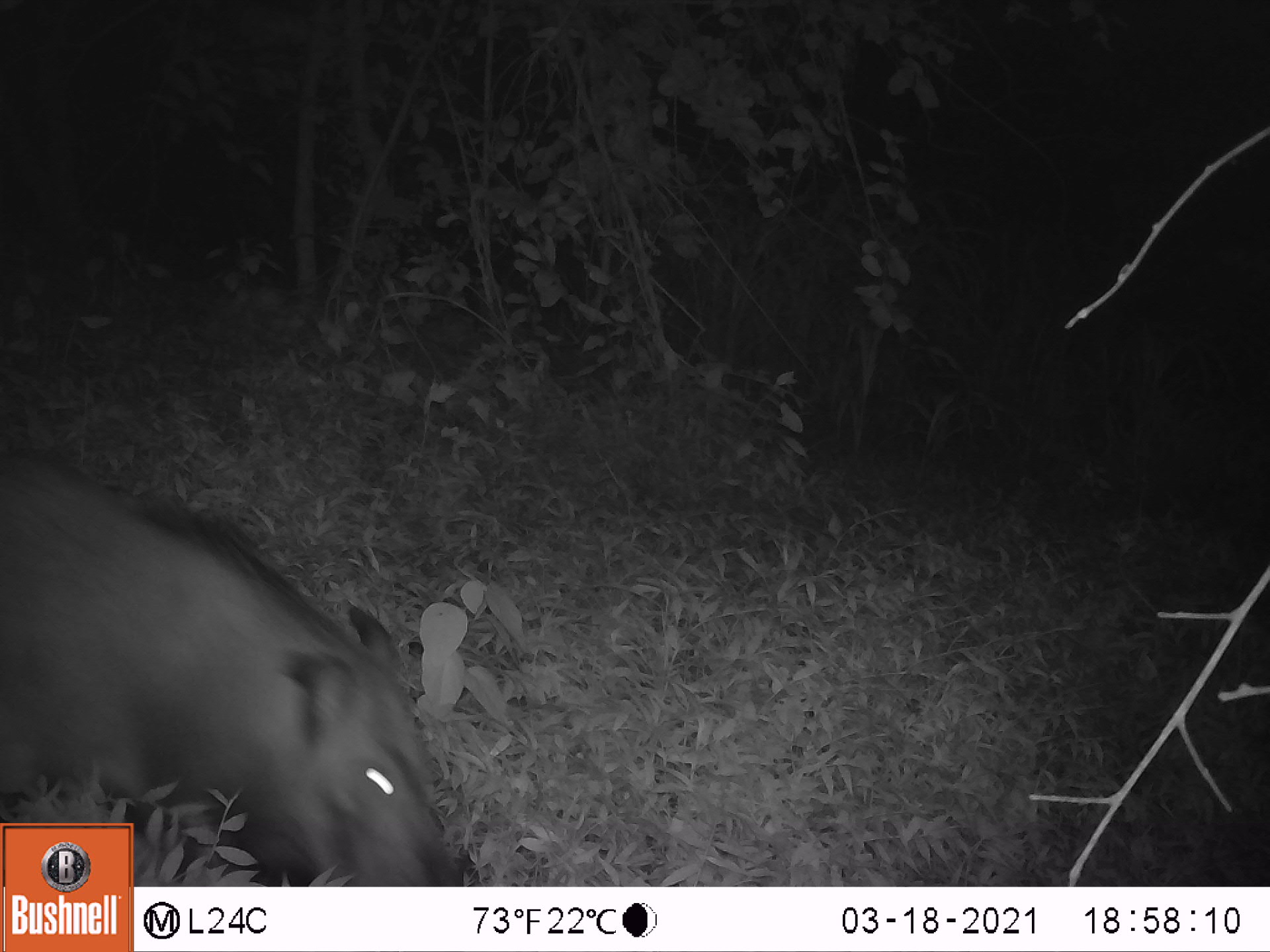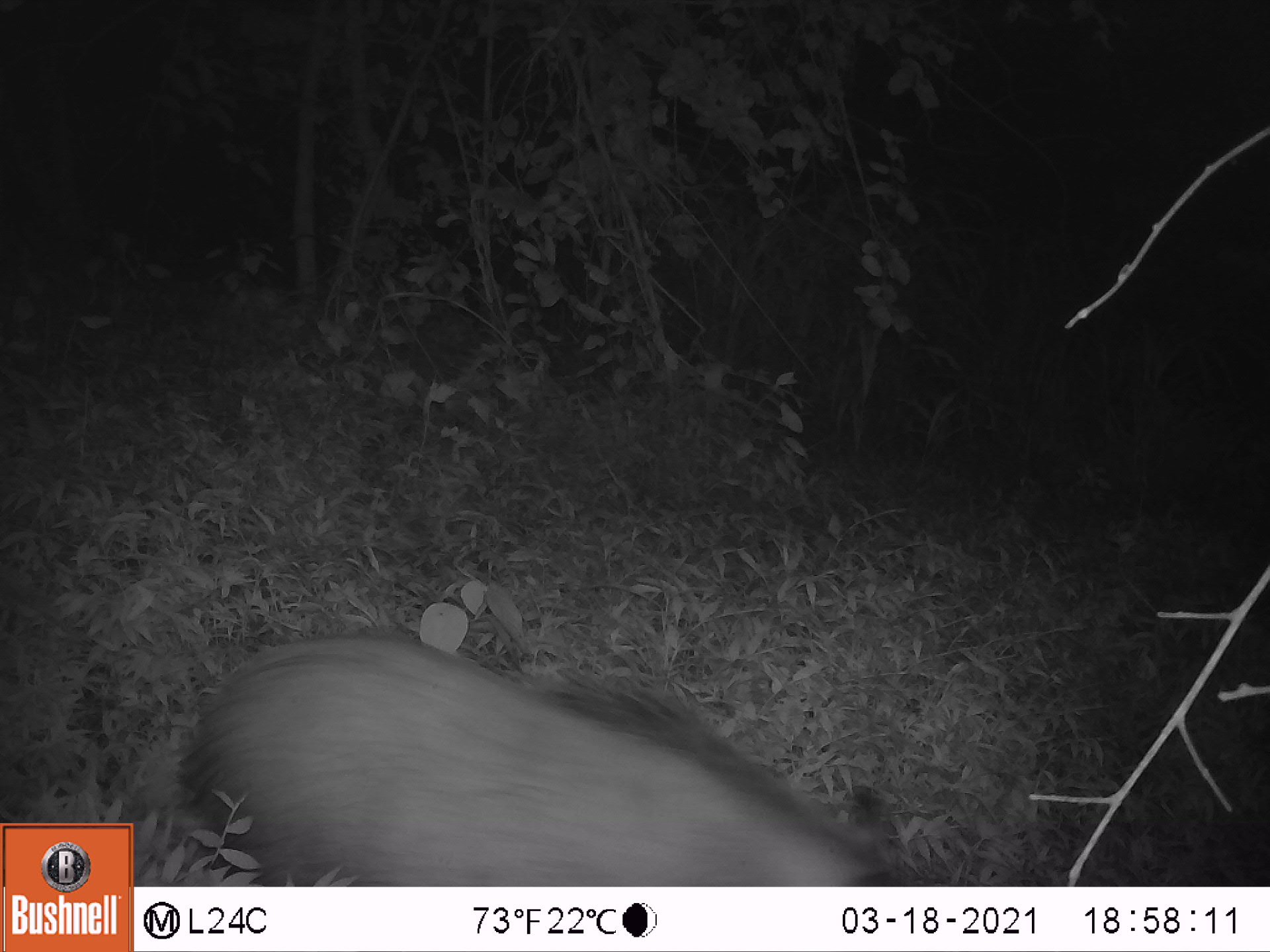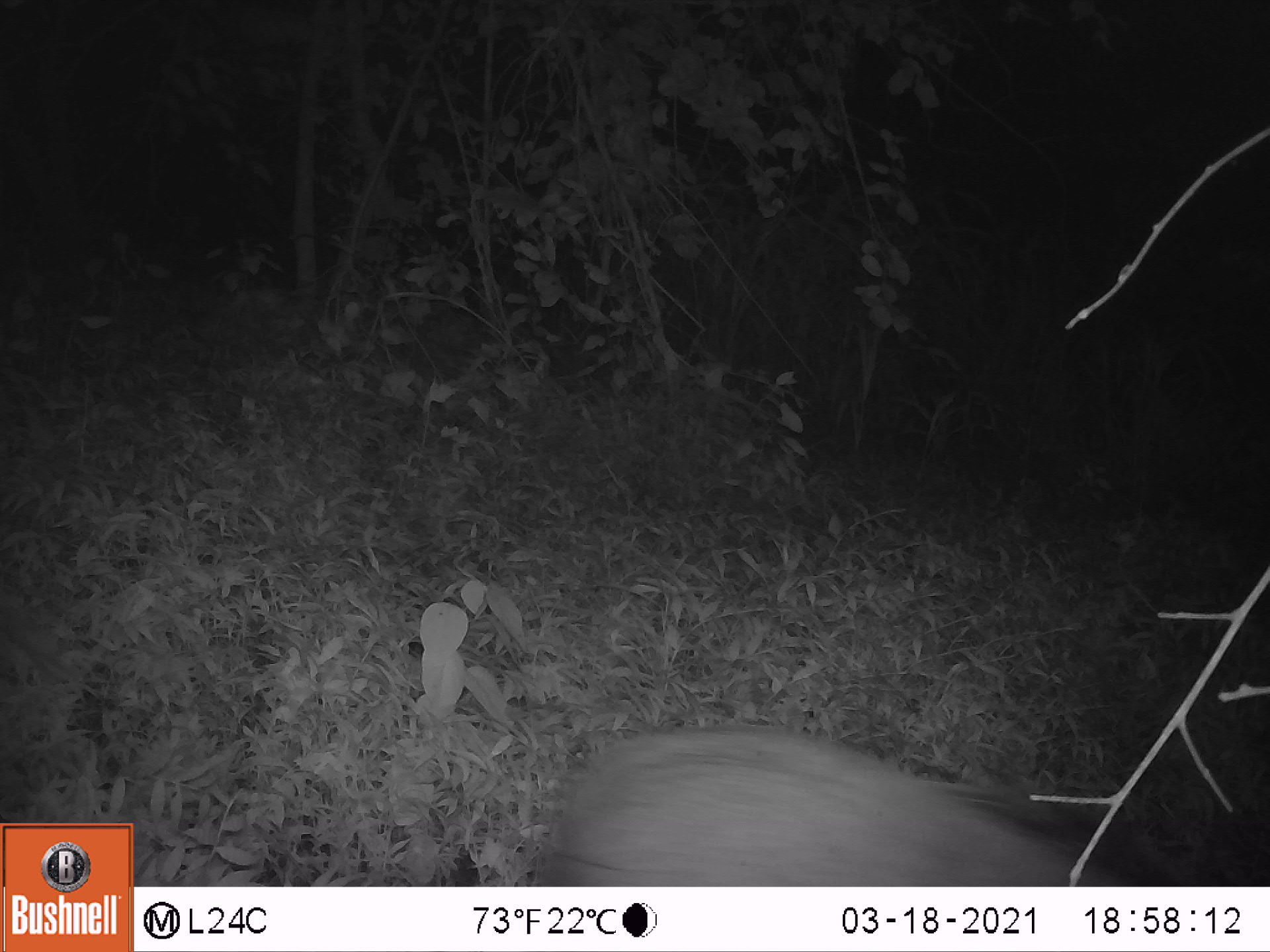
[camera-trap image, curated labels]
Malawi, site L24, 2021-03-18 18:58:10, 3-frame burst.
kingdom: Animalia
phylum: Chordata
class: Mammalia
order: Artiodactyla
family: Suidae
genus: Potamochoerus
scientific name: Potamochoerus larvatus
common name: bushpig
Bushpig (Potamochoerus larvatus), count 1.